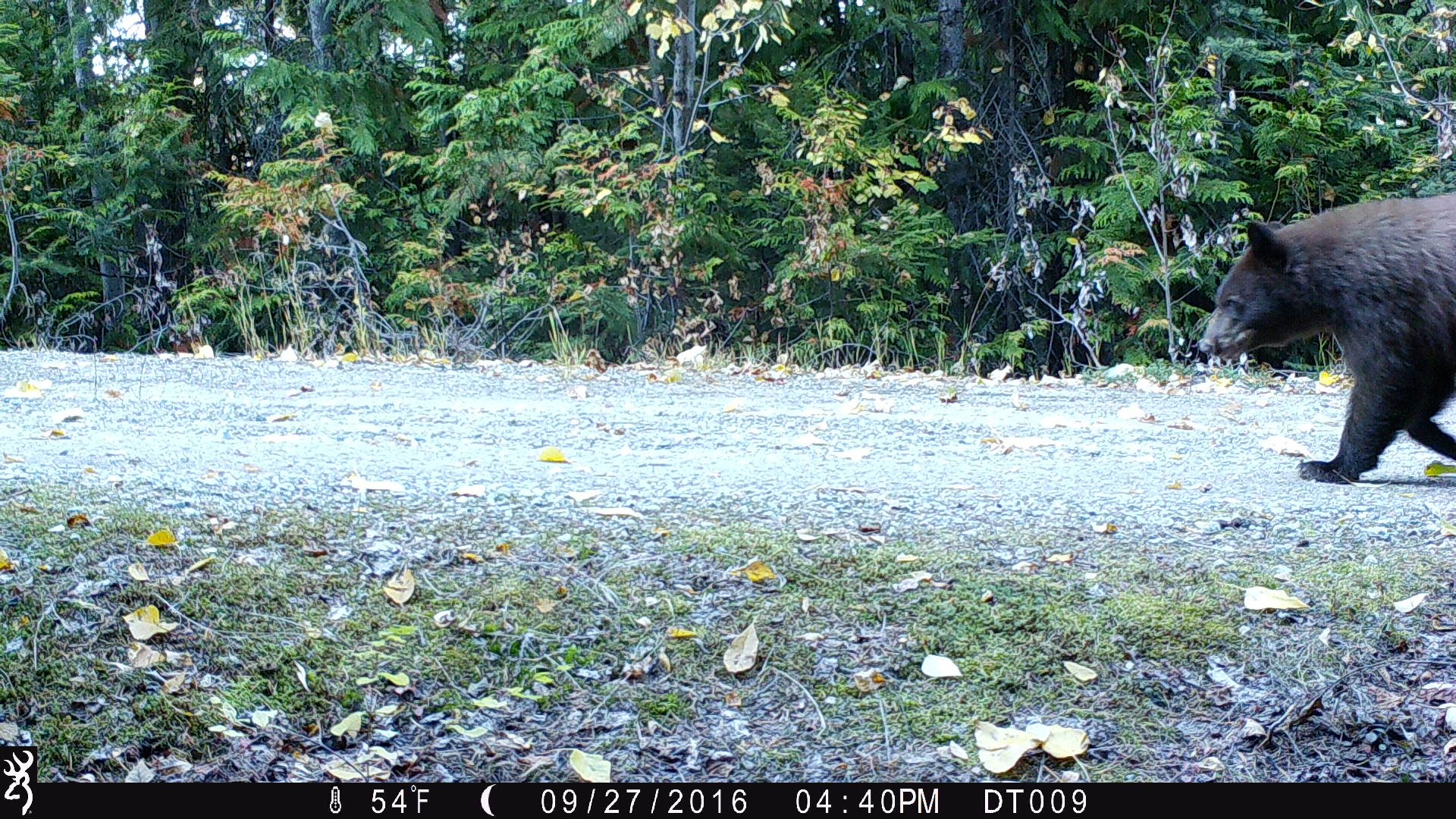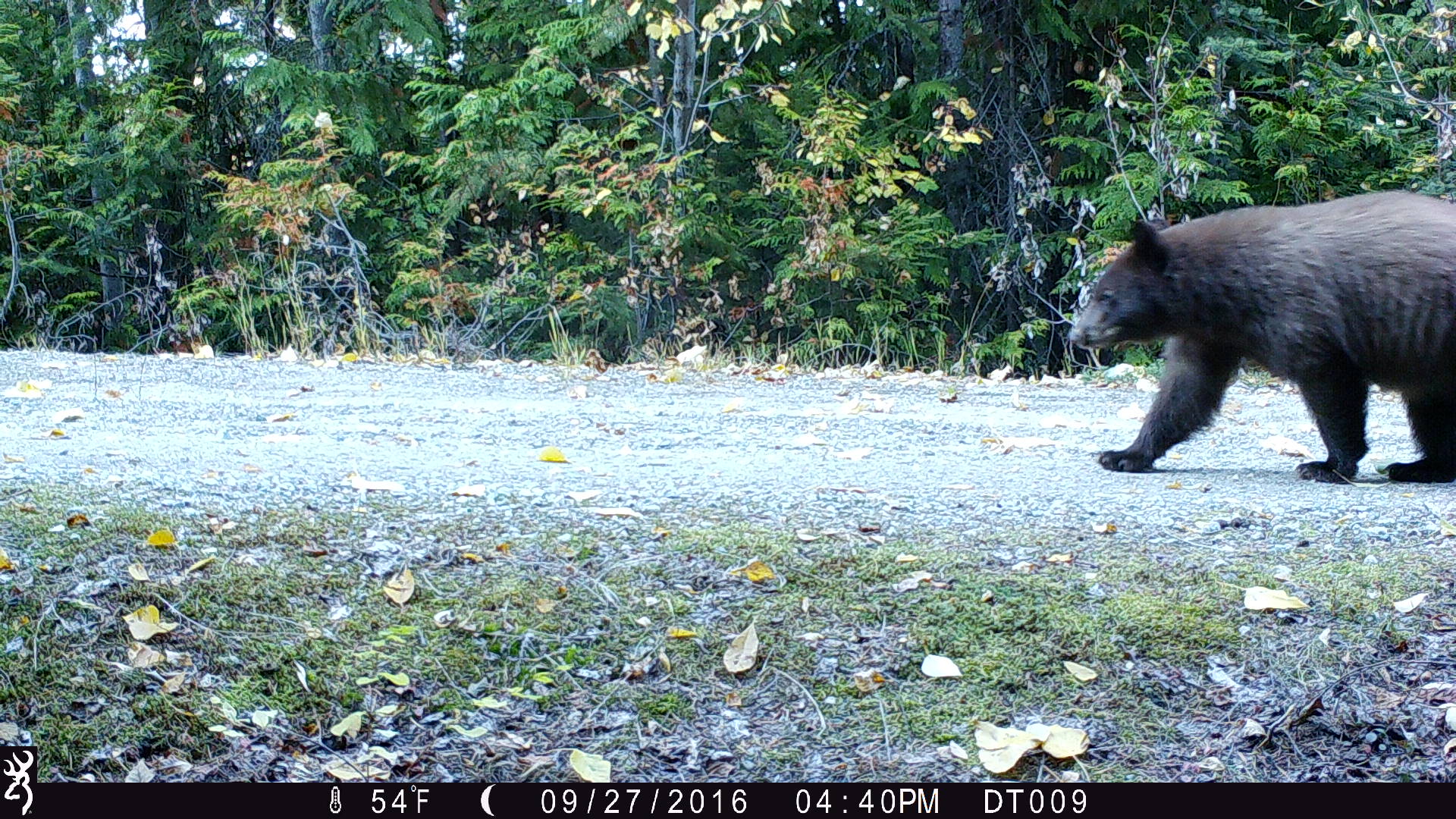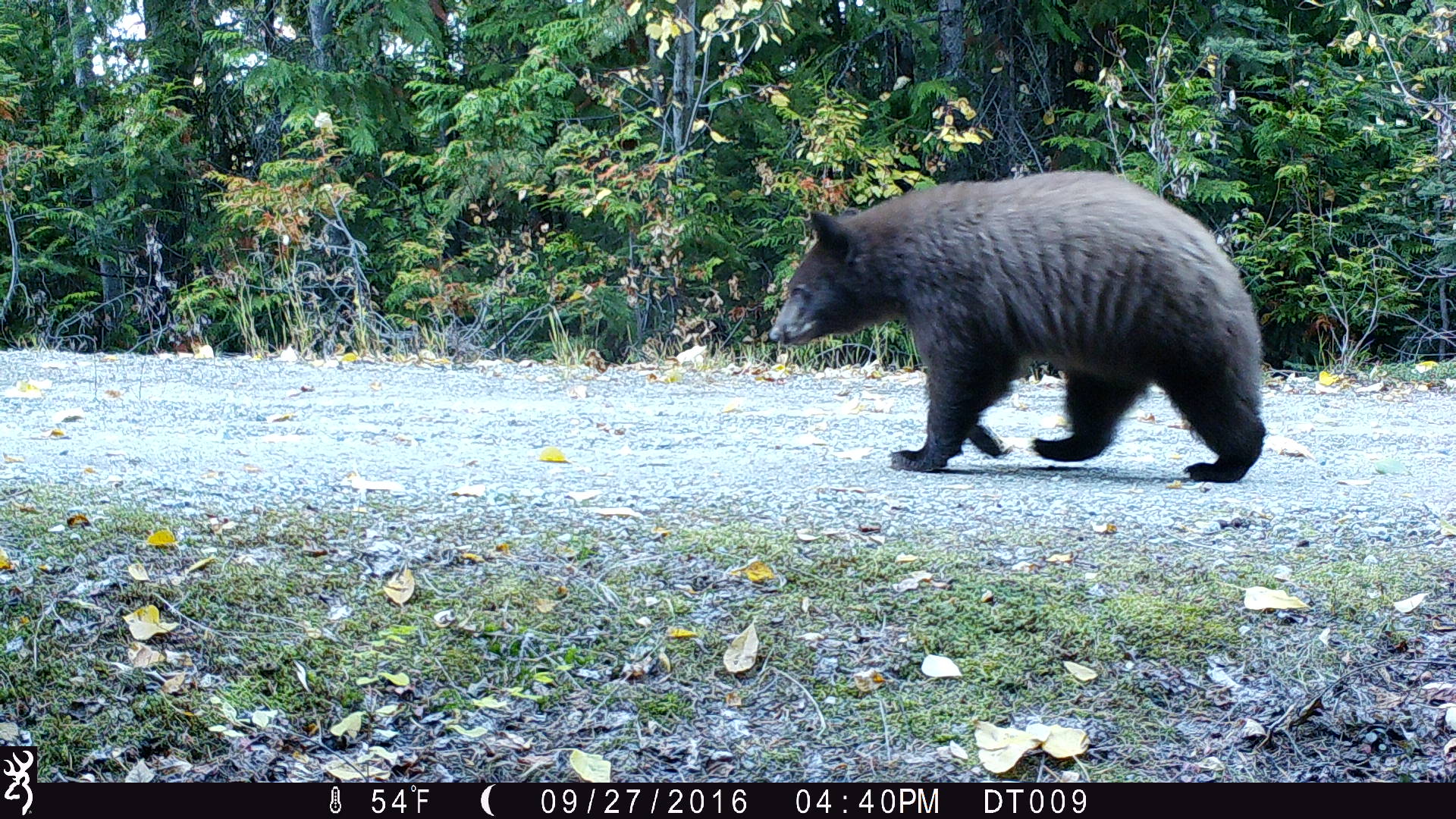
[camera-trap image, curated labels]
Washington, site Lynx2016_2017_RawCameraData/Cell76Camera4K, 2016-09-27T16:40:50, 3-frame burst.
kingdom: Animalia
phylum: Chordata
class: Mammalia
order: Carnivora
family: Ursidae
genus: Ursus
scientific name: Ursus americanus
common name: american black bear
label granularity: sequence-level